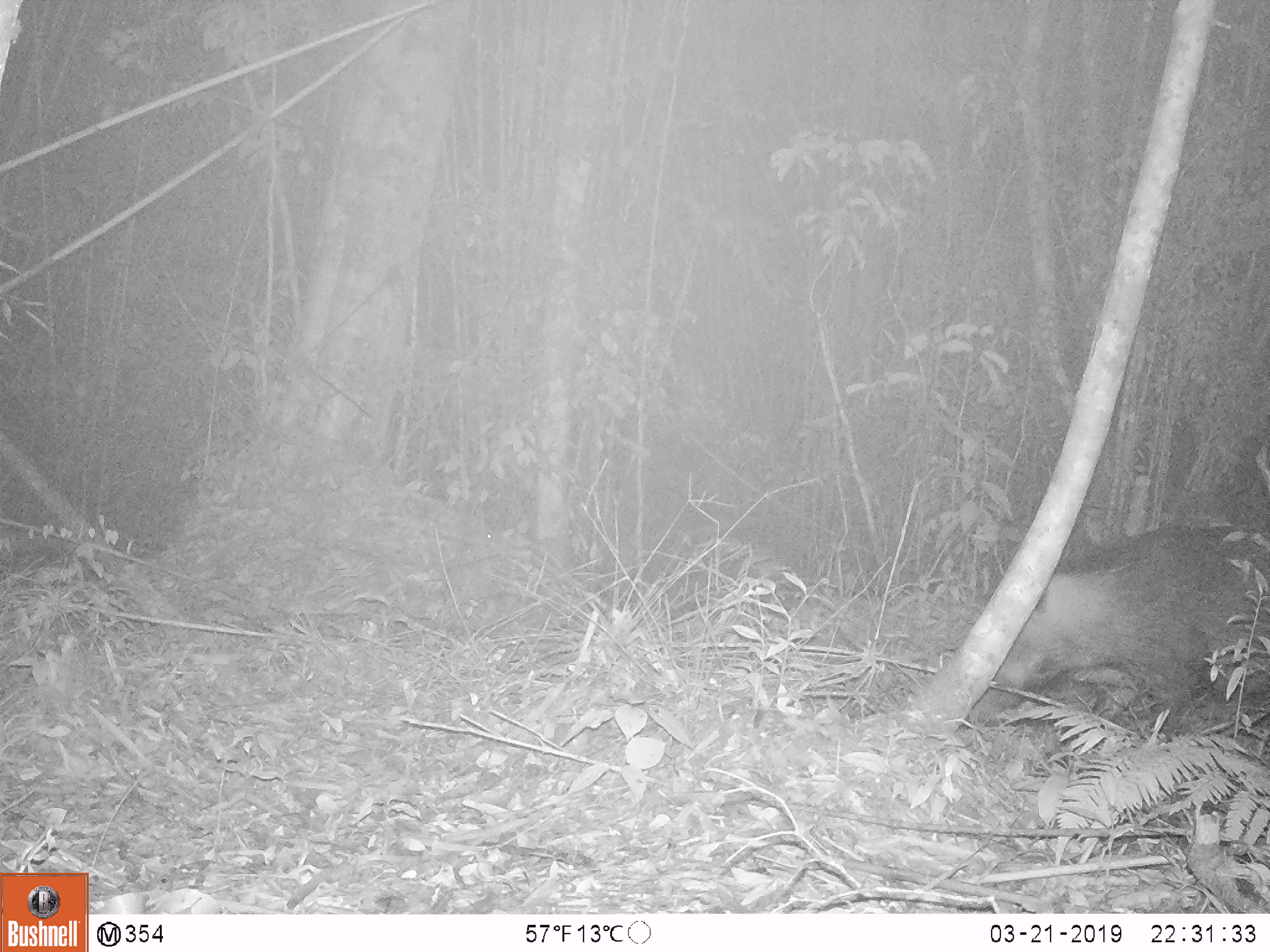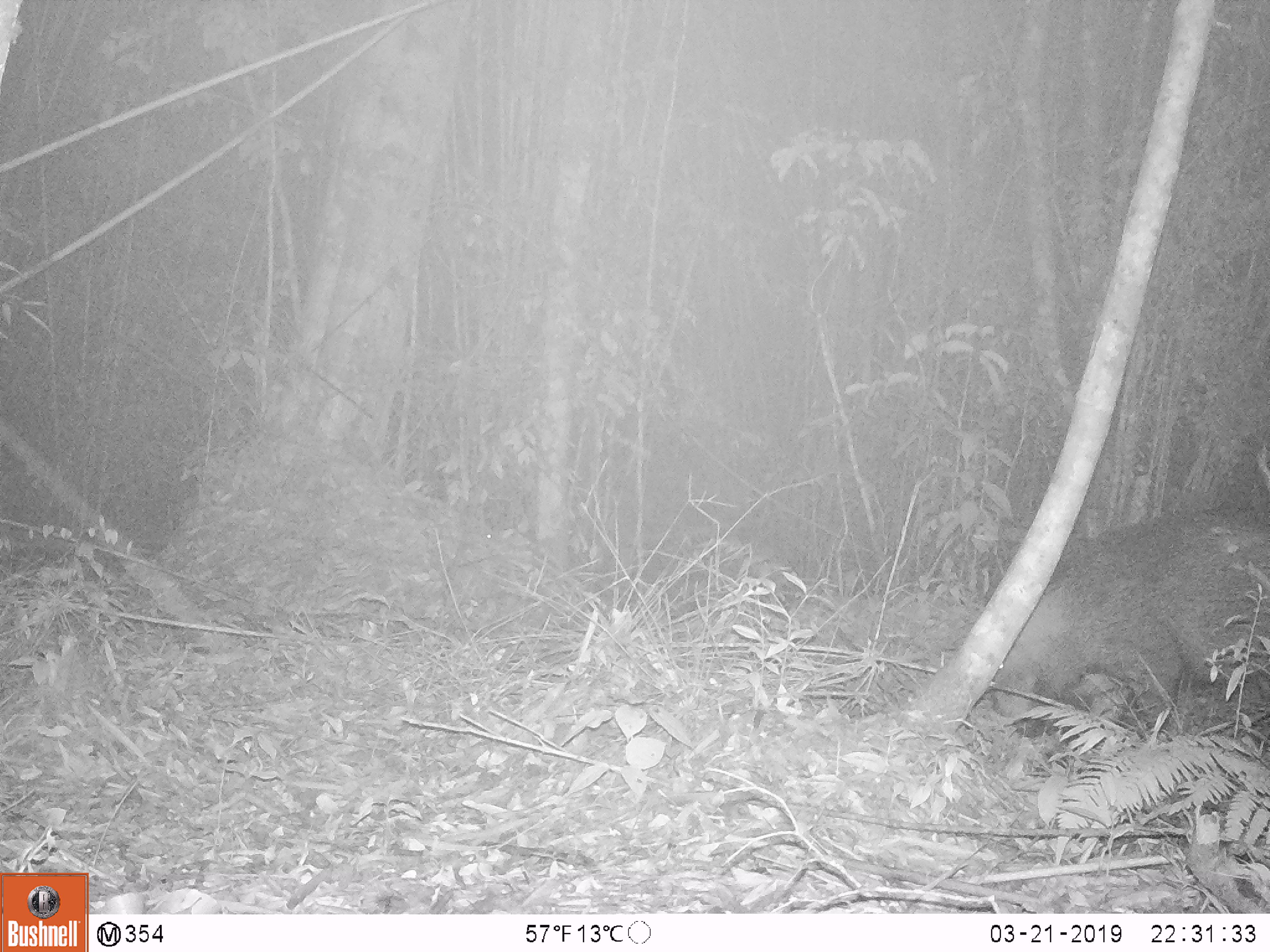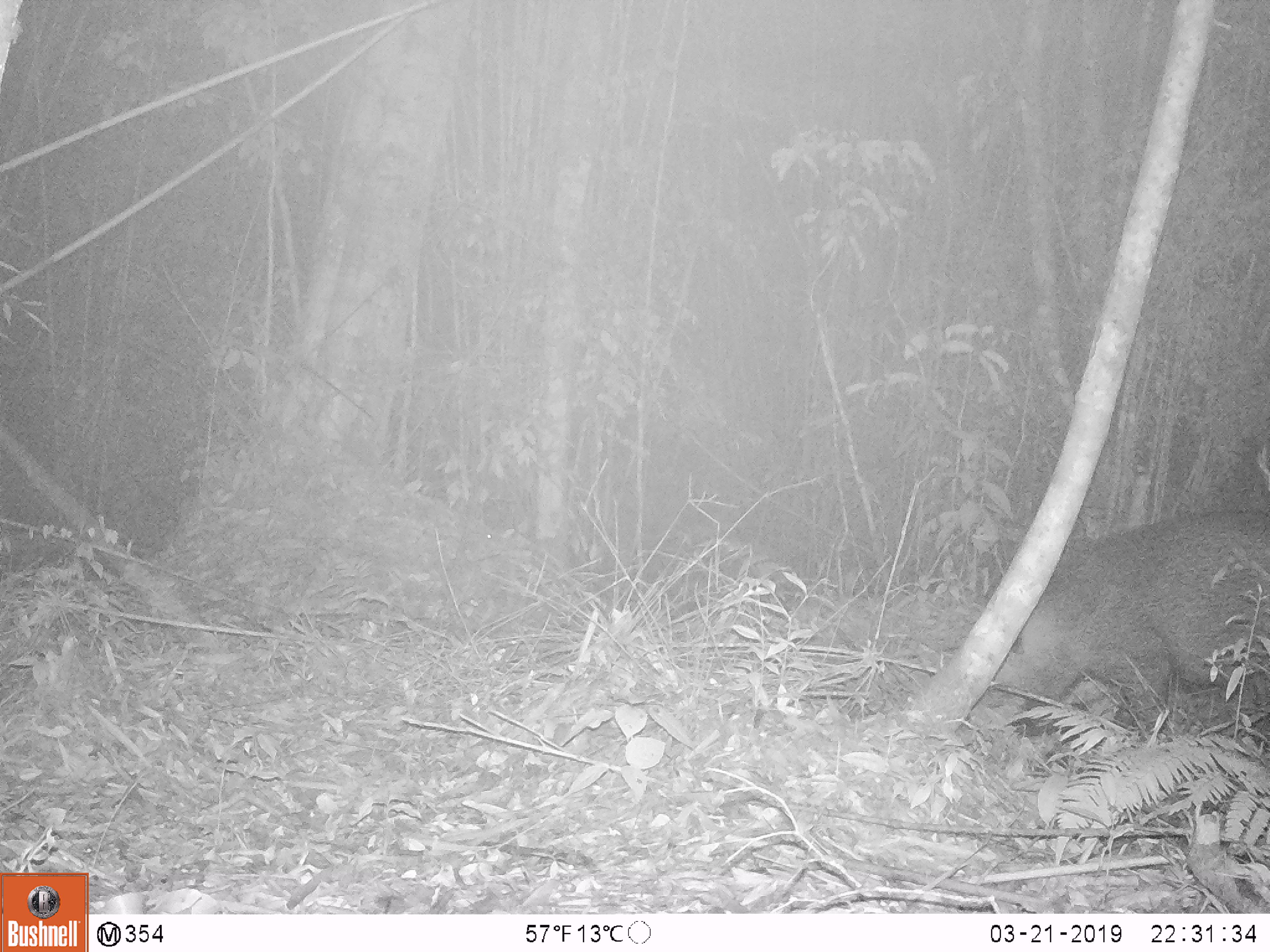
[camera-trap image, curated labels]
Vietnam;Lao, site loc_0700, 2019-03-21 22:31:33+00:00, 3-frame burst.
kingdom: Animalia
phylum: Chordata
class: Mammalia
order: Artiodactyla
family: Suidae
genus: Sus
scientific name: Sus scrofa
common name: eurasian wild pig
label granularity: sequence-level